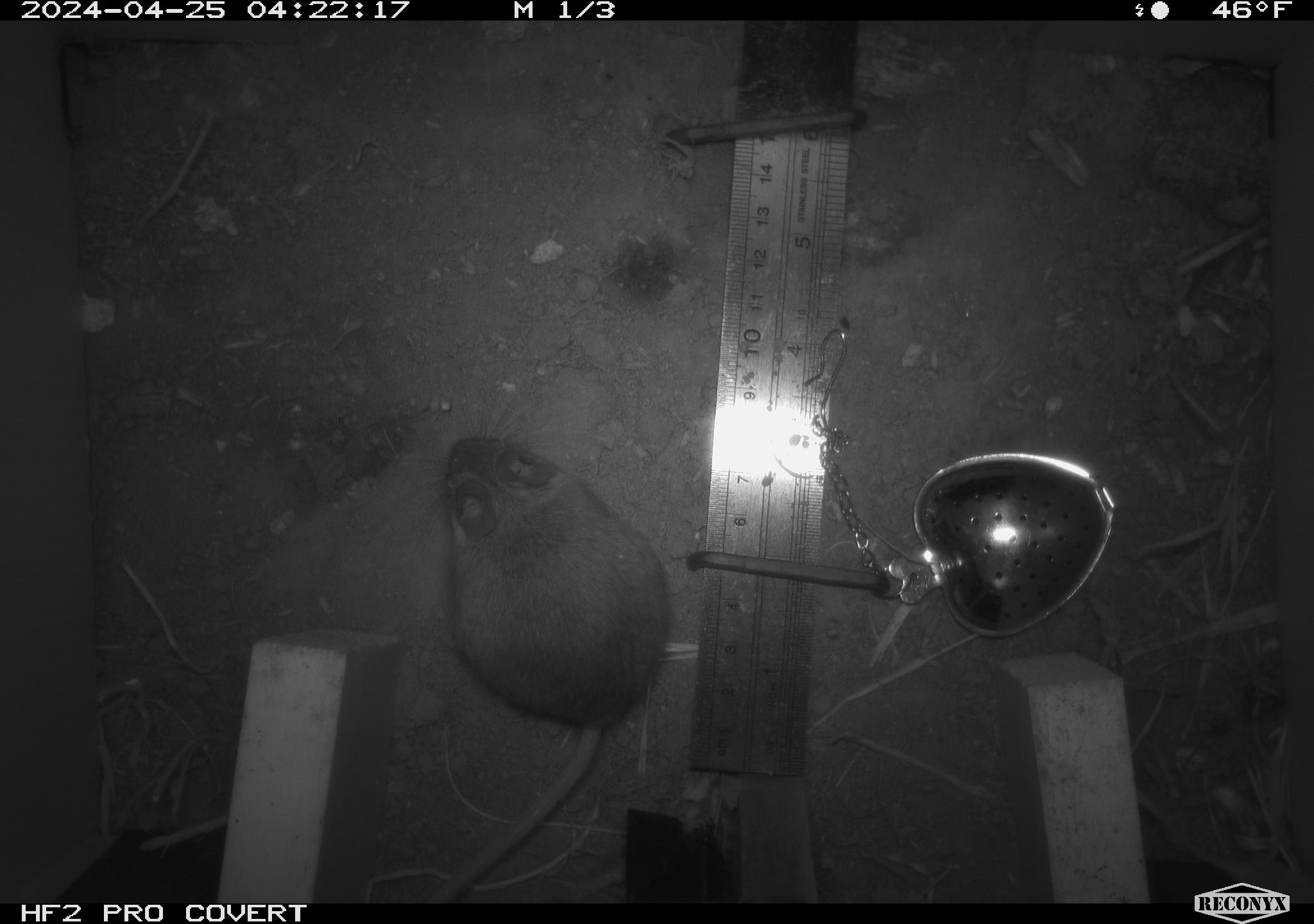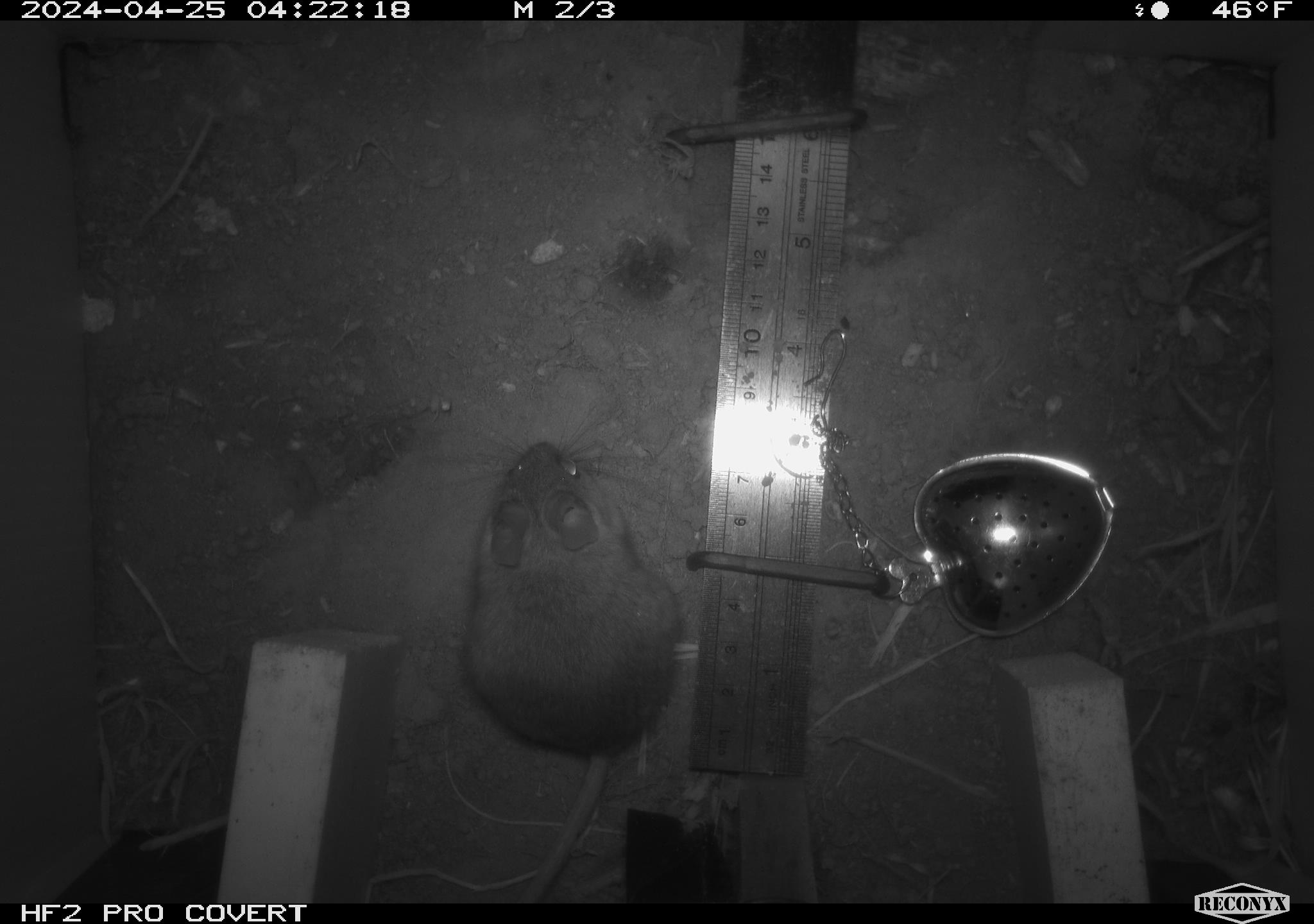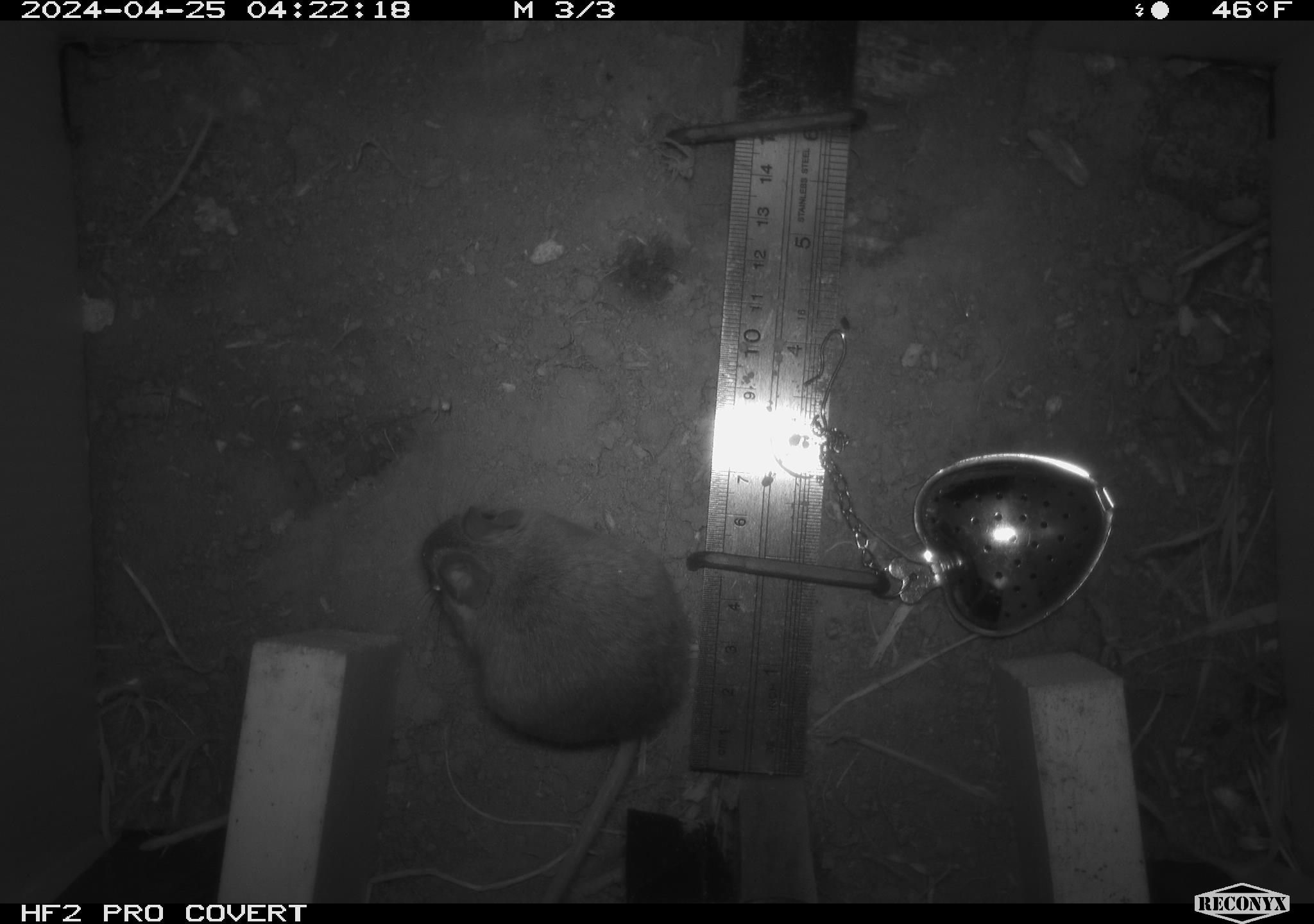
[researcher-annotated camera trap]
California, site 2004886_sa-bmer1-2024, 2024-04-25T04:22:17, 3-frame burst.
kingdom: Animalia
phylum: Chordata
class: Mammalia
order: Rodentia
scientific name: Rodentia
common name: mouse species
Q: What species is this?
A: Mouse species (Rodentia).